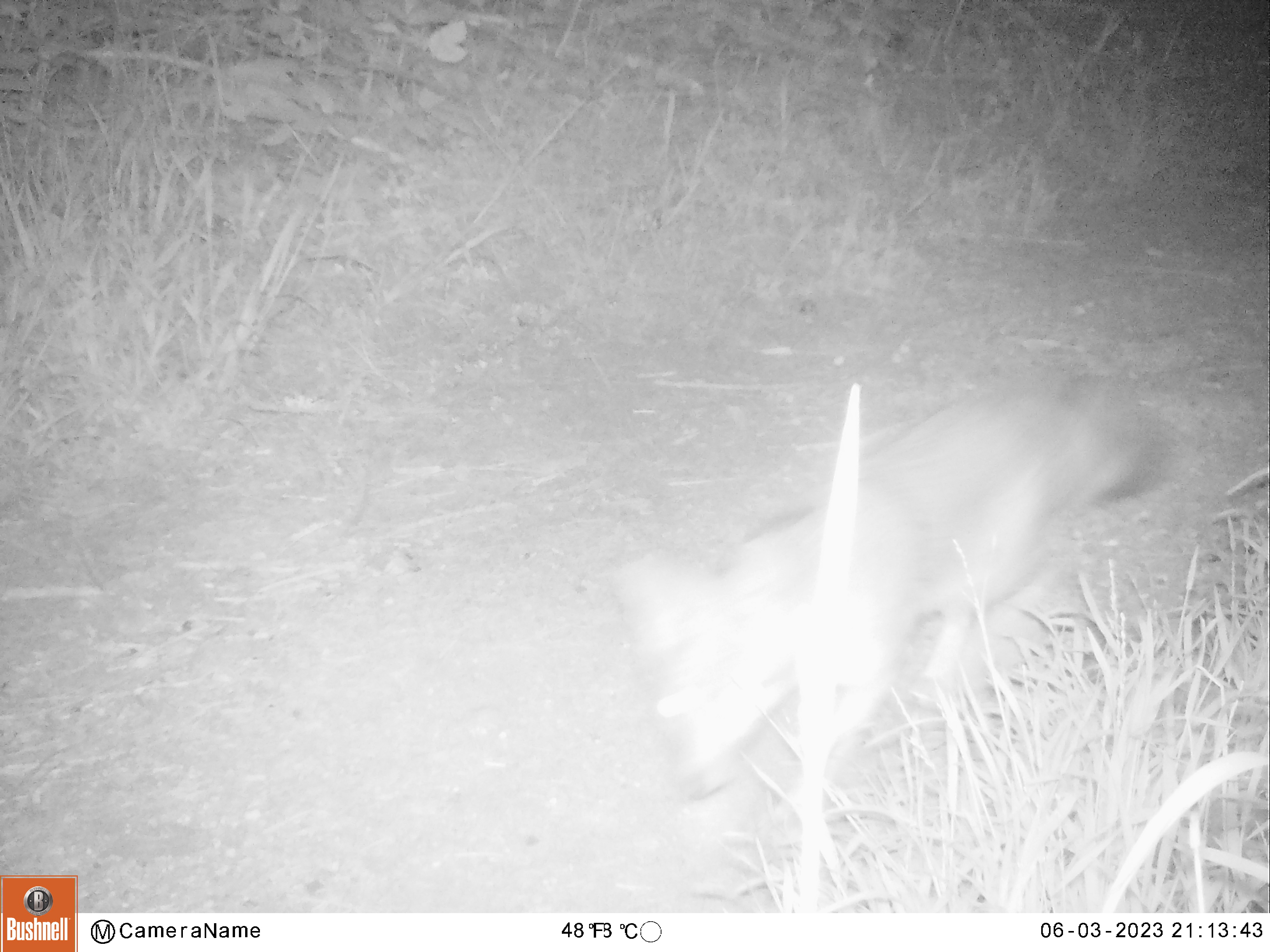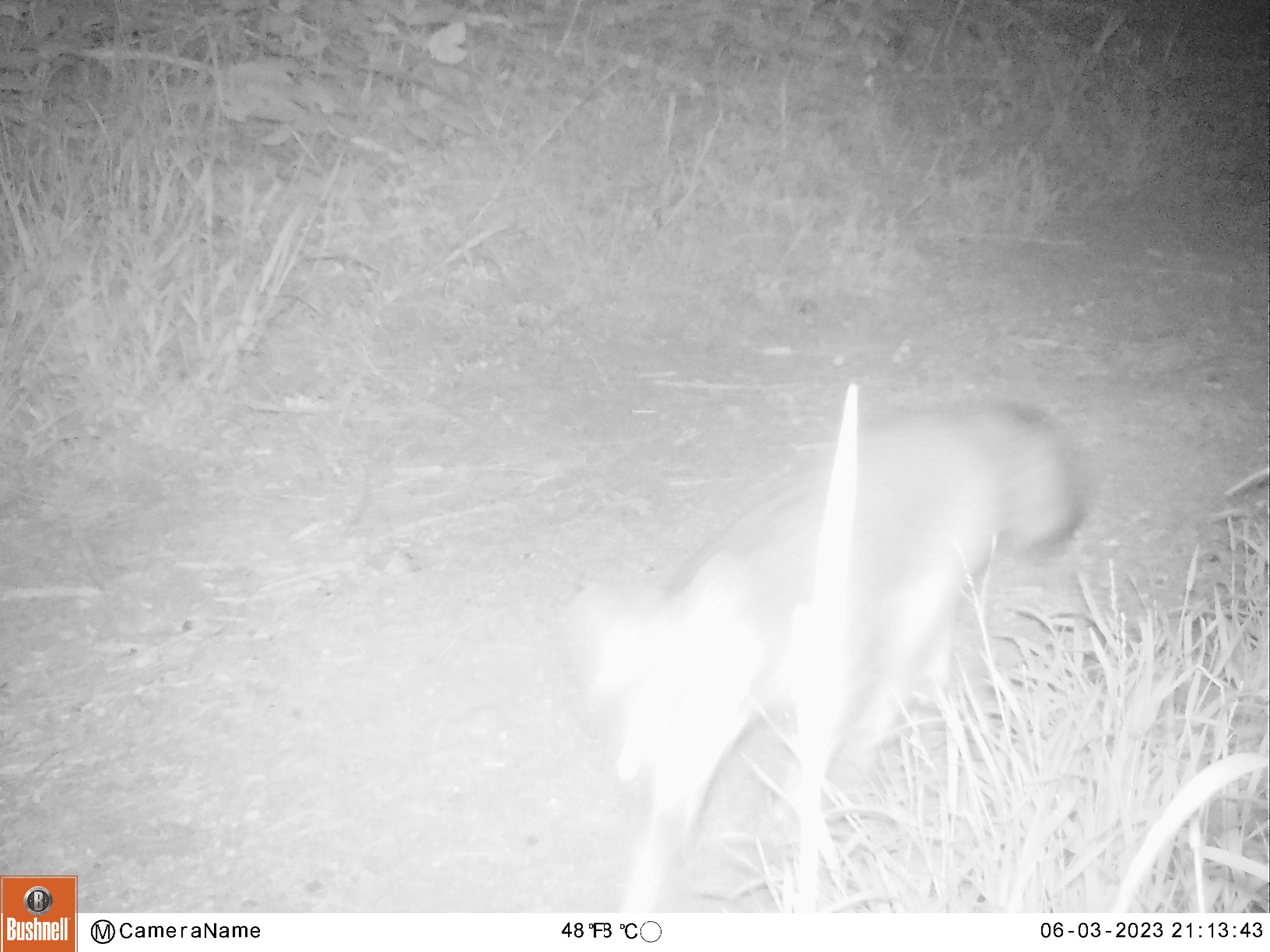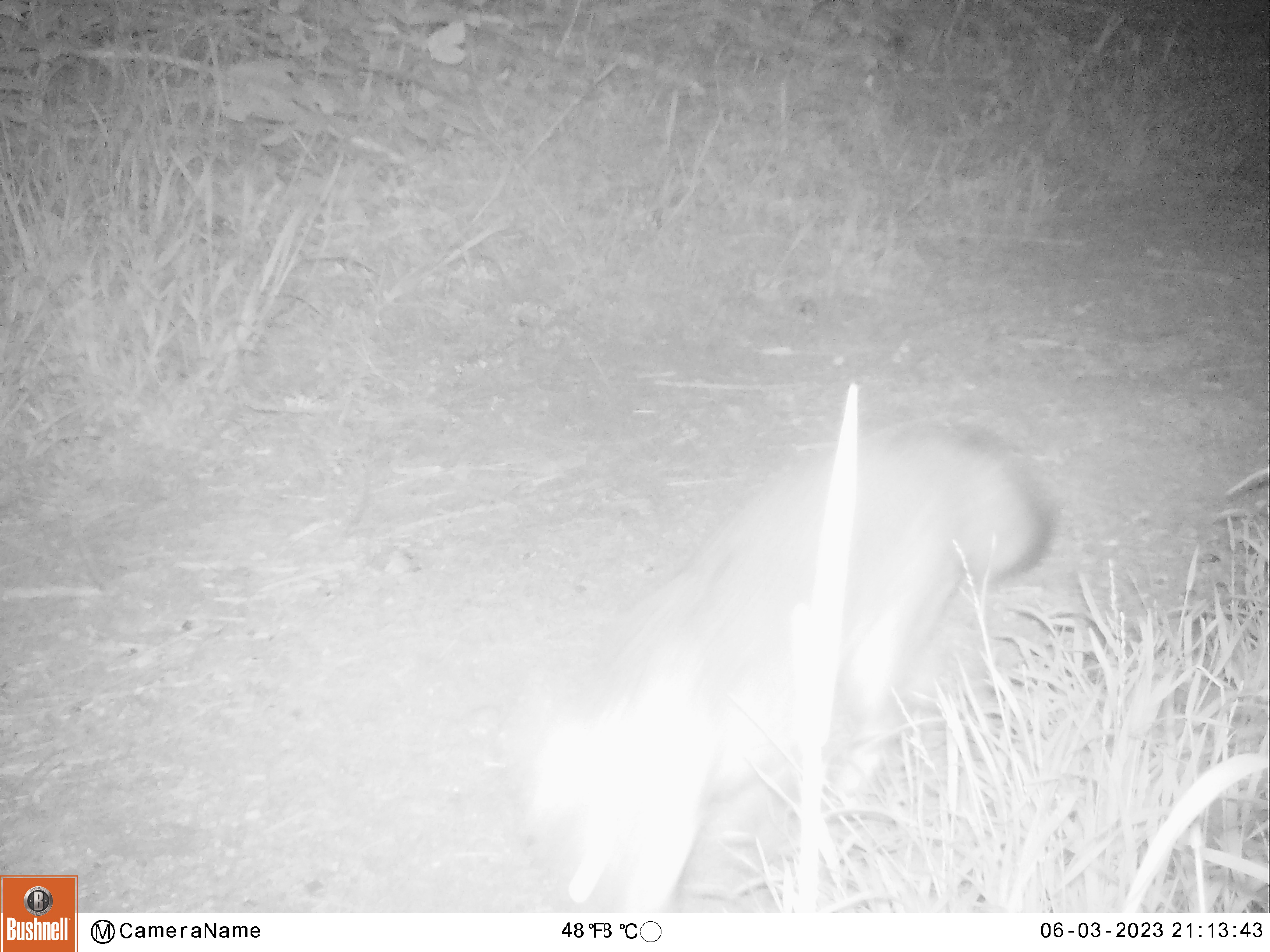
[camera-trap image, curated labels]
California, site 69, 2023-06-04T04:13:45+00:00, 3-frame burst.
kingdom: Animalia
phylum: Chordata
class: Mammalia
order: Carnivora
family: Canidae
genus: Urocyon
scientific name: Urocyon cinereoargenteus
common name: gray fox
Gray fox (Urocyon cinereoargenteus).